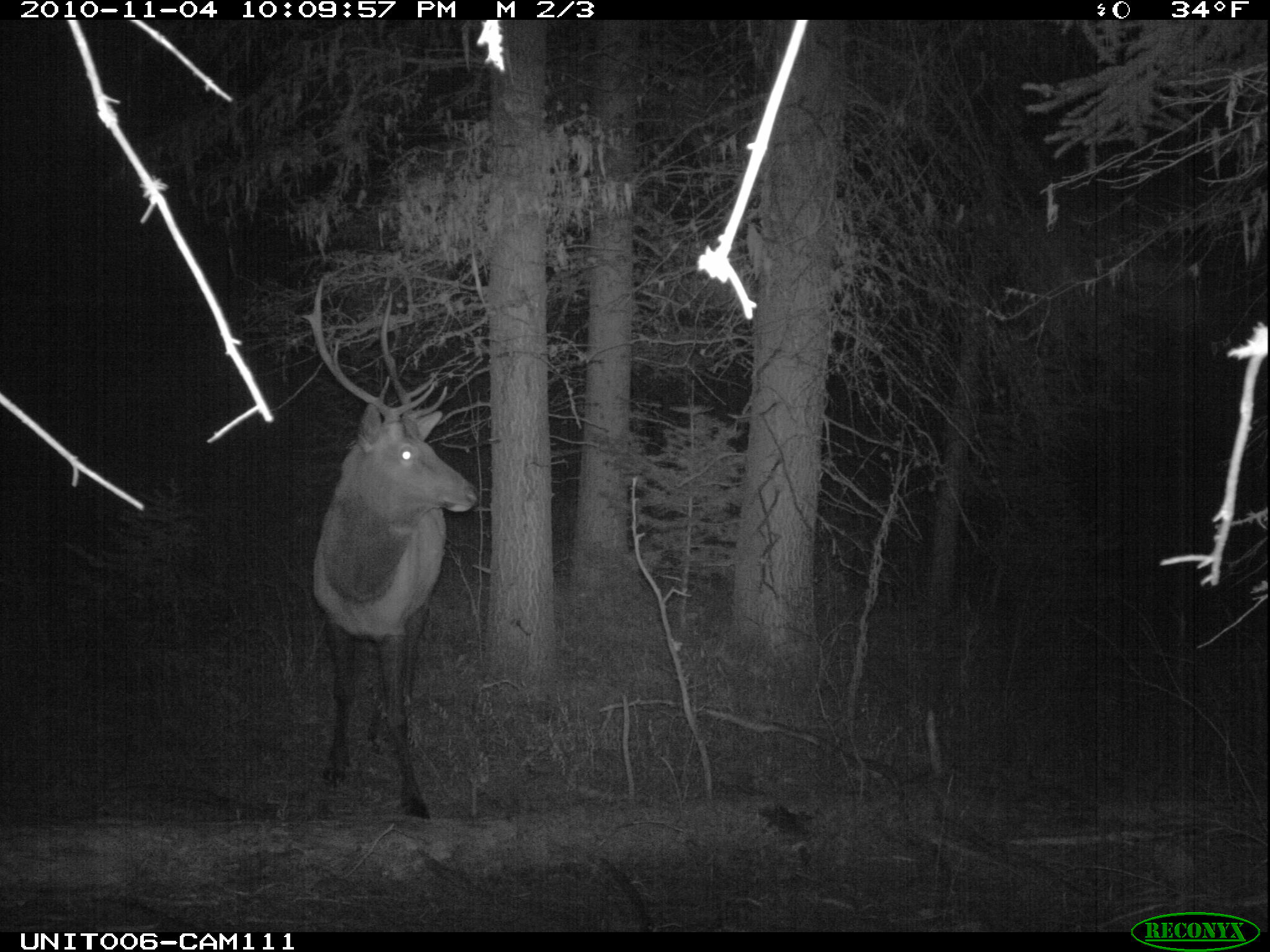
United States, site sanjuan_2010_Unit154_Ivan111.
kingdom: Animalia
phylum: Chordata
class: Mammalia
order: Artiodactyla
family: Cervidae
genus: Cervus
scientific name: Cervus elaphus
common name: red deer